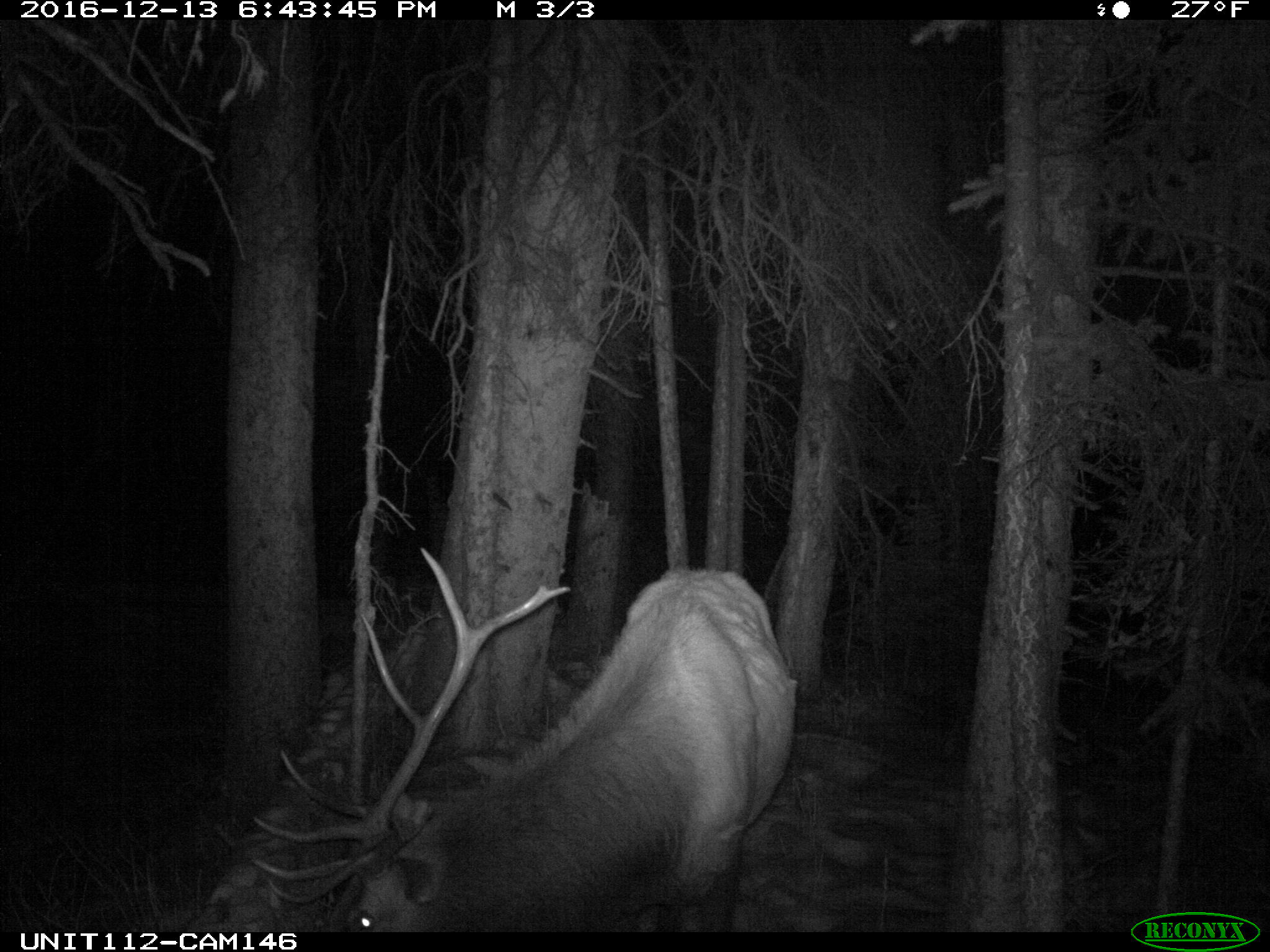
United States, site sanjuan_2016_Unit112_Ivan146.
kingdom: Animalia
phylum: Chordata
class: Mammalia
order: Artiodactyla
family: Cervidae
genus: Cervus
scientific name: Cervus elaphus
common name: red deer